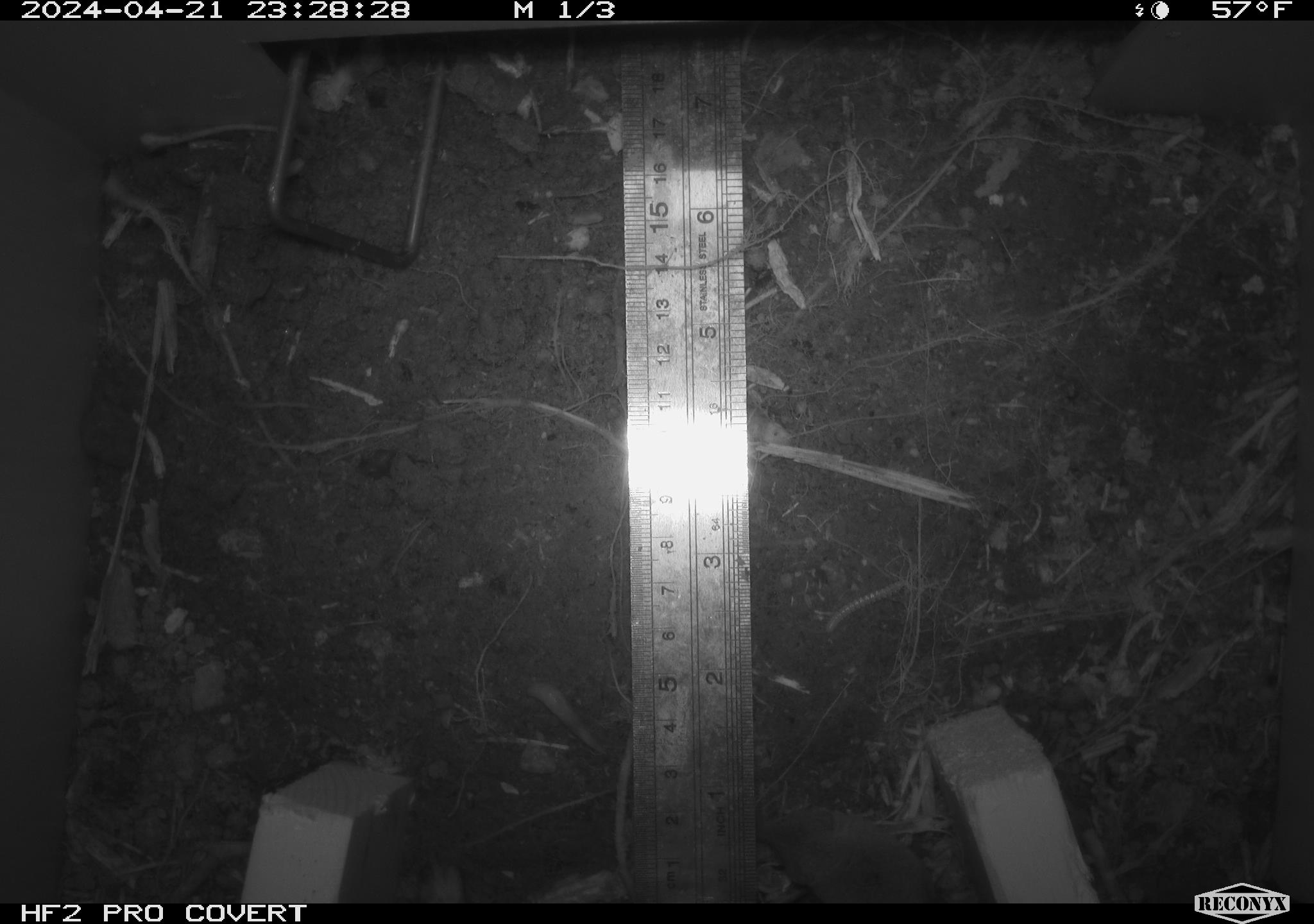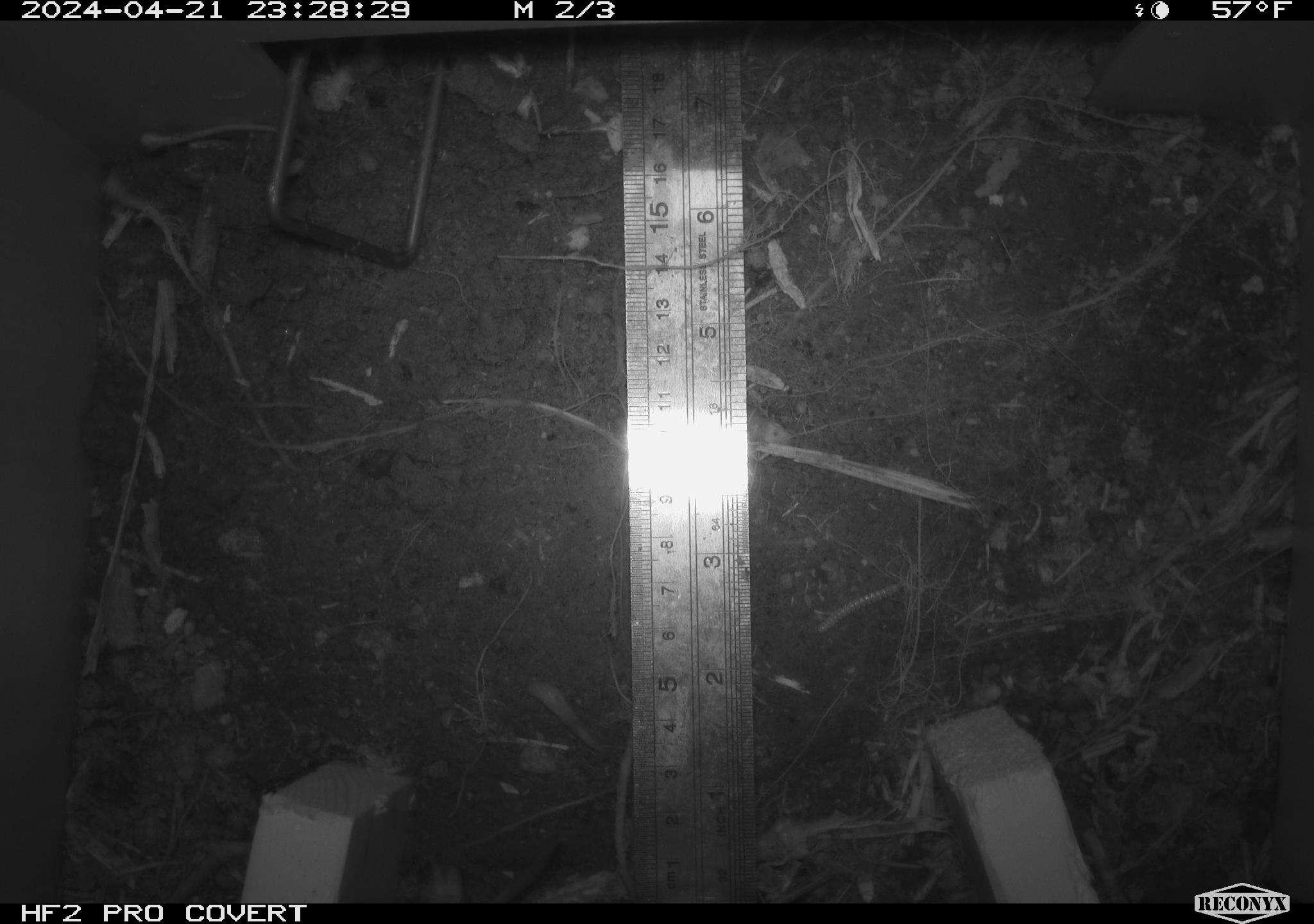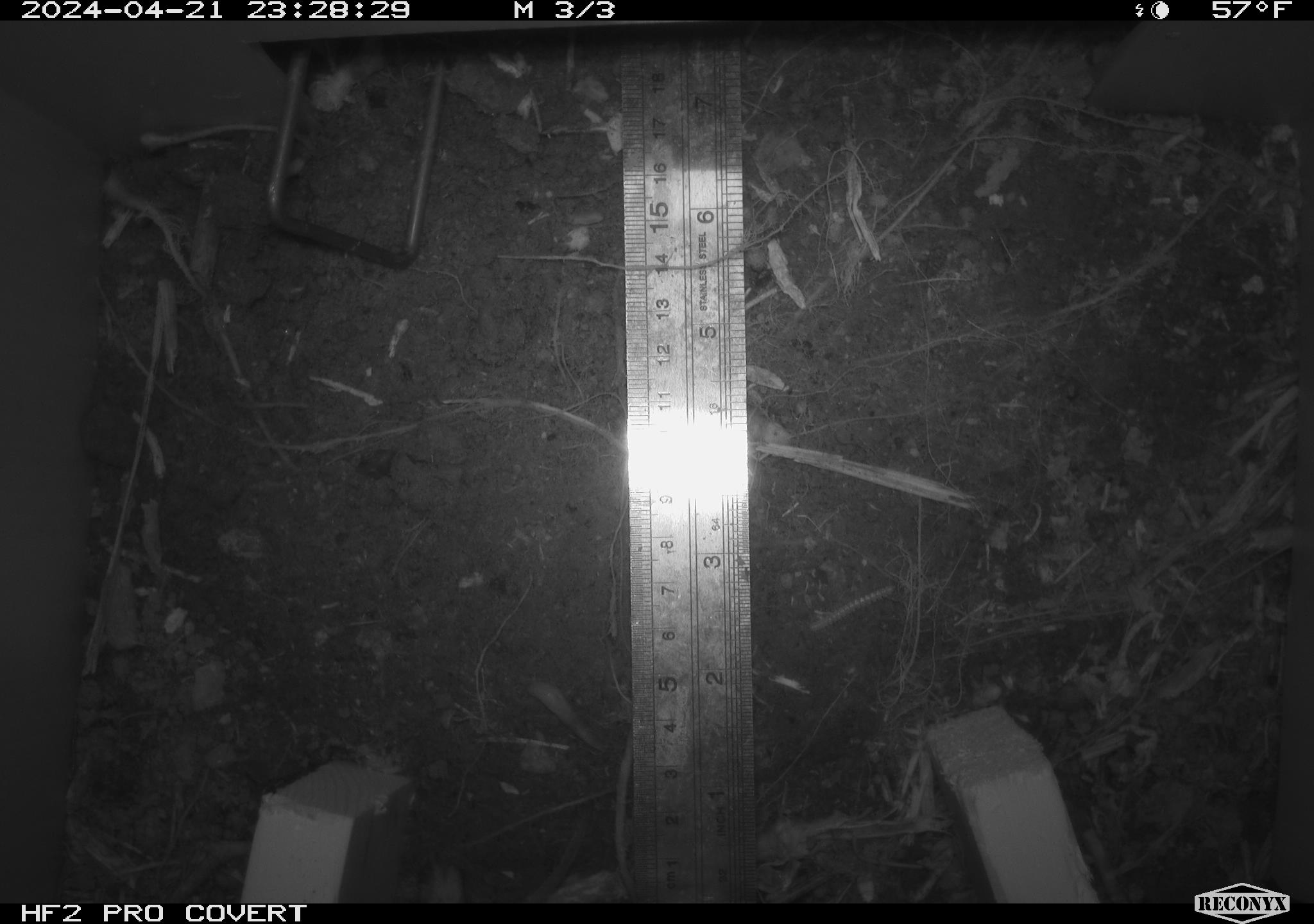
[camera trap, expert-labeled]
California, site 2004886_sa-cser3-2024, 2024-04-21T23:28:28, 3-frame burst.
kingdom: Animalia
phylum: Chordata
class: Mammalia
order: Rodentia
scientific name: Rodentia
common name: rodent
Rodent (Rodentia).